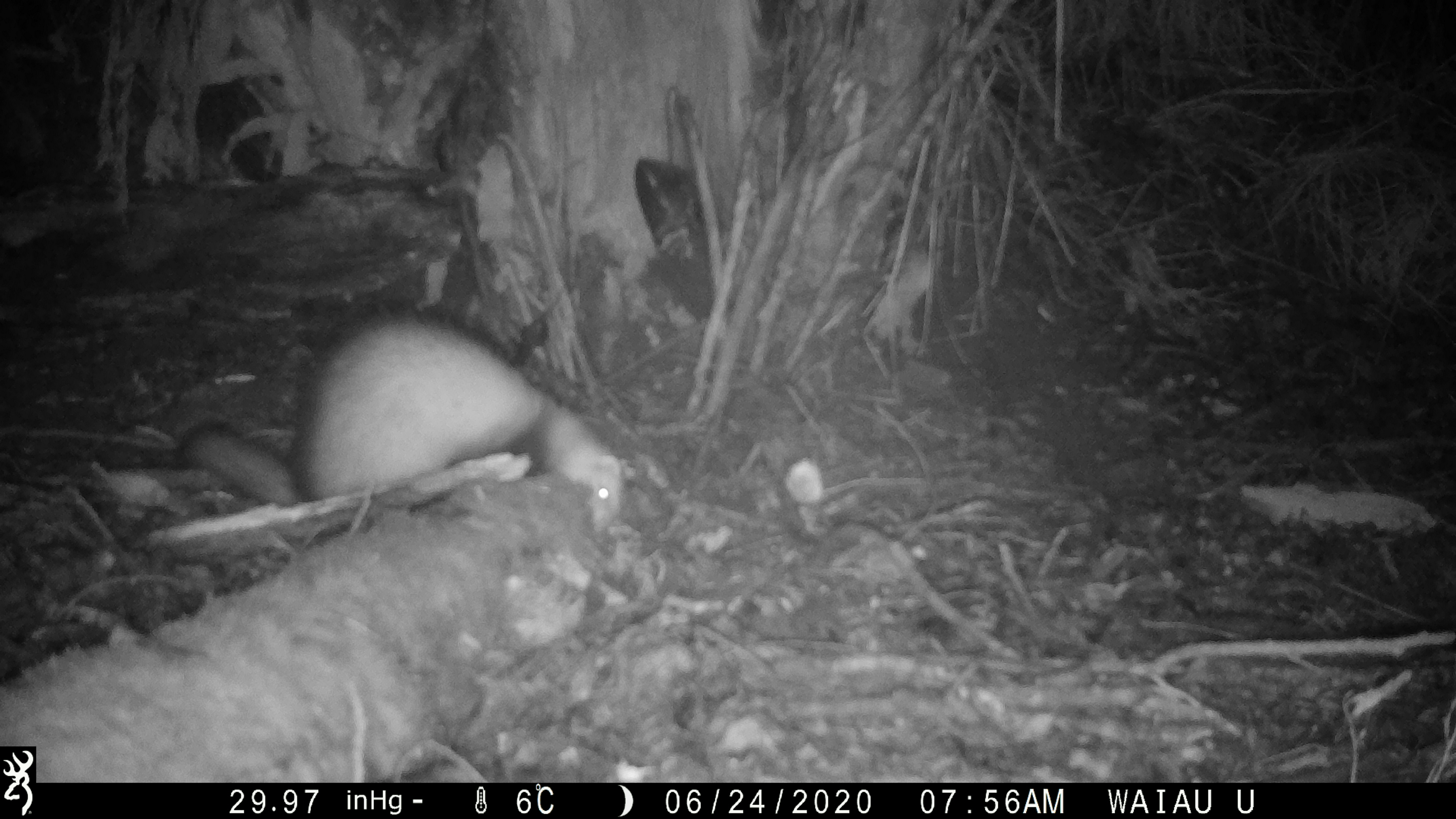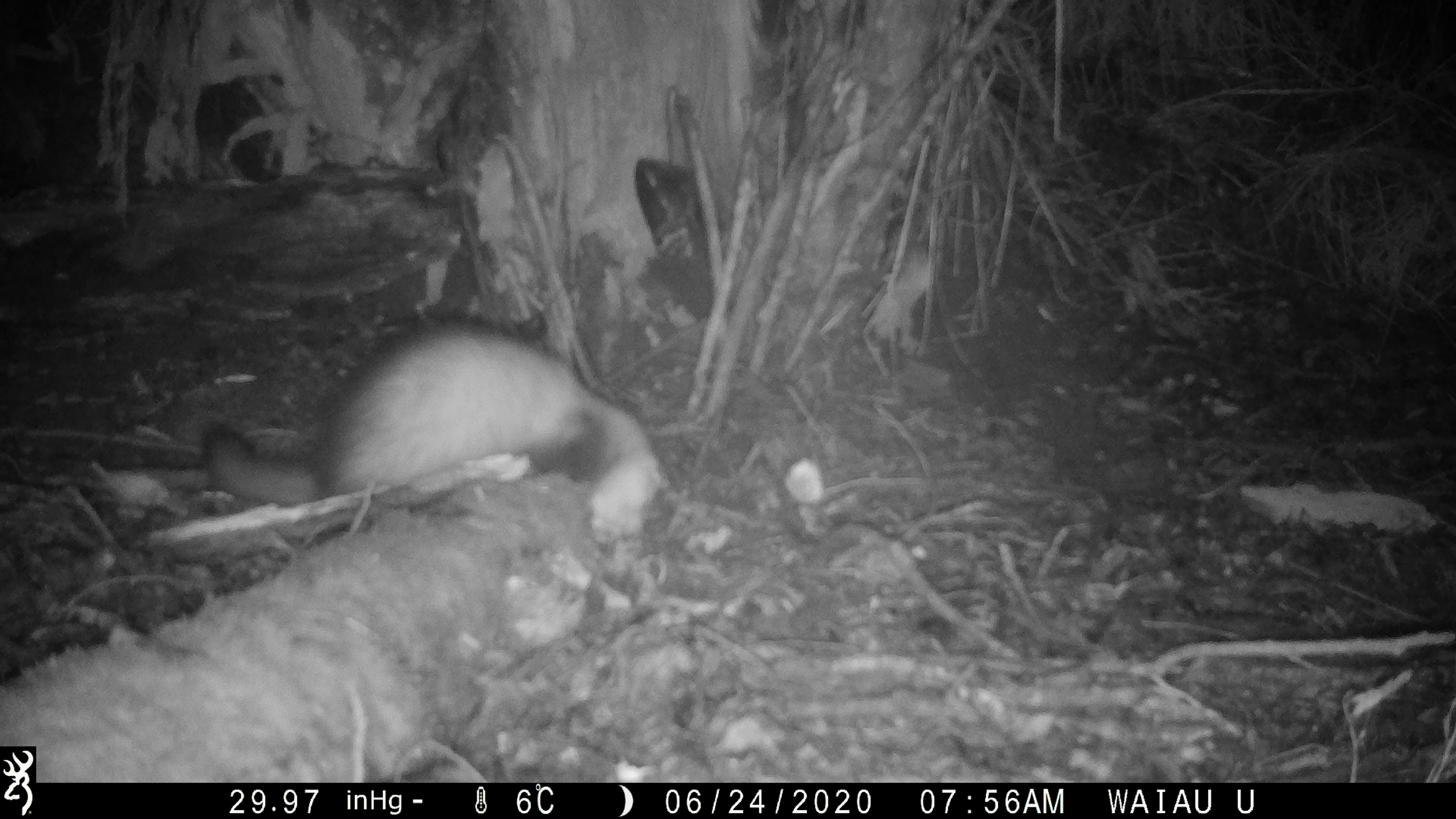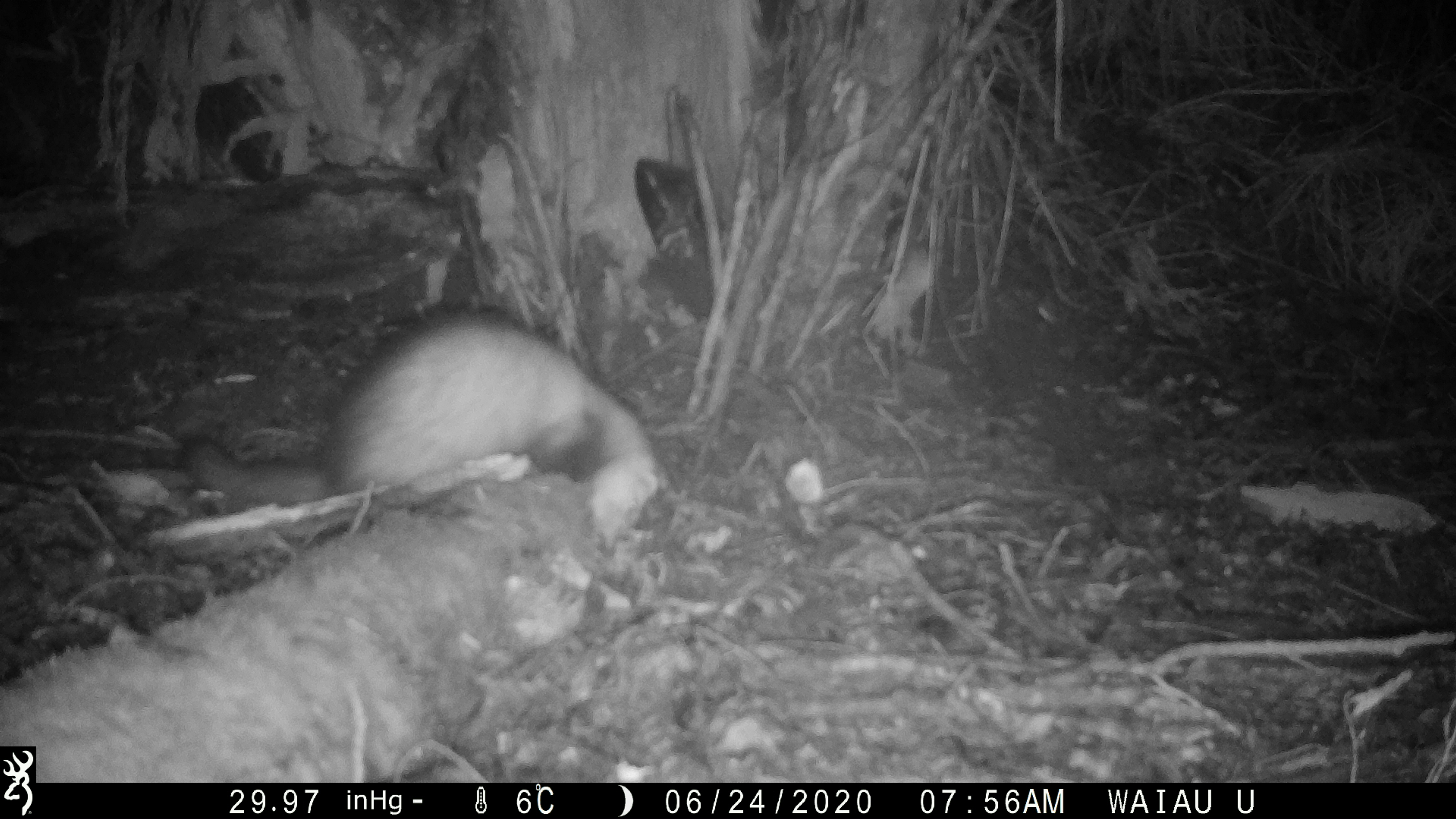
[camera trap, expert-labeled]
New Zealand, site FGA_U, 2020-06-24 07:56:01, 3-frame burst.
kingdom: Animalia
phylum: Chordata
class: Mammalia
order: Carnivora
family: Mustelidae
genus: Mustela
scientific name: Mustela furo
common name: ferret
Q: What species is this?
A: Ferret (Mustela furo).